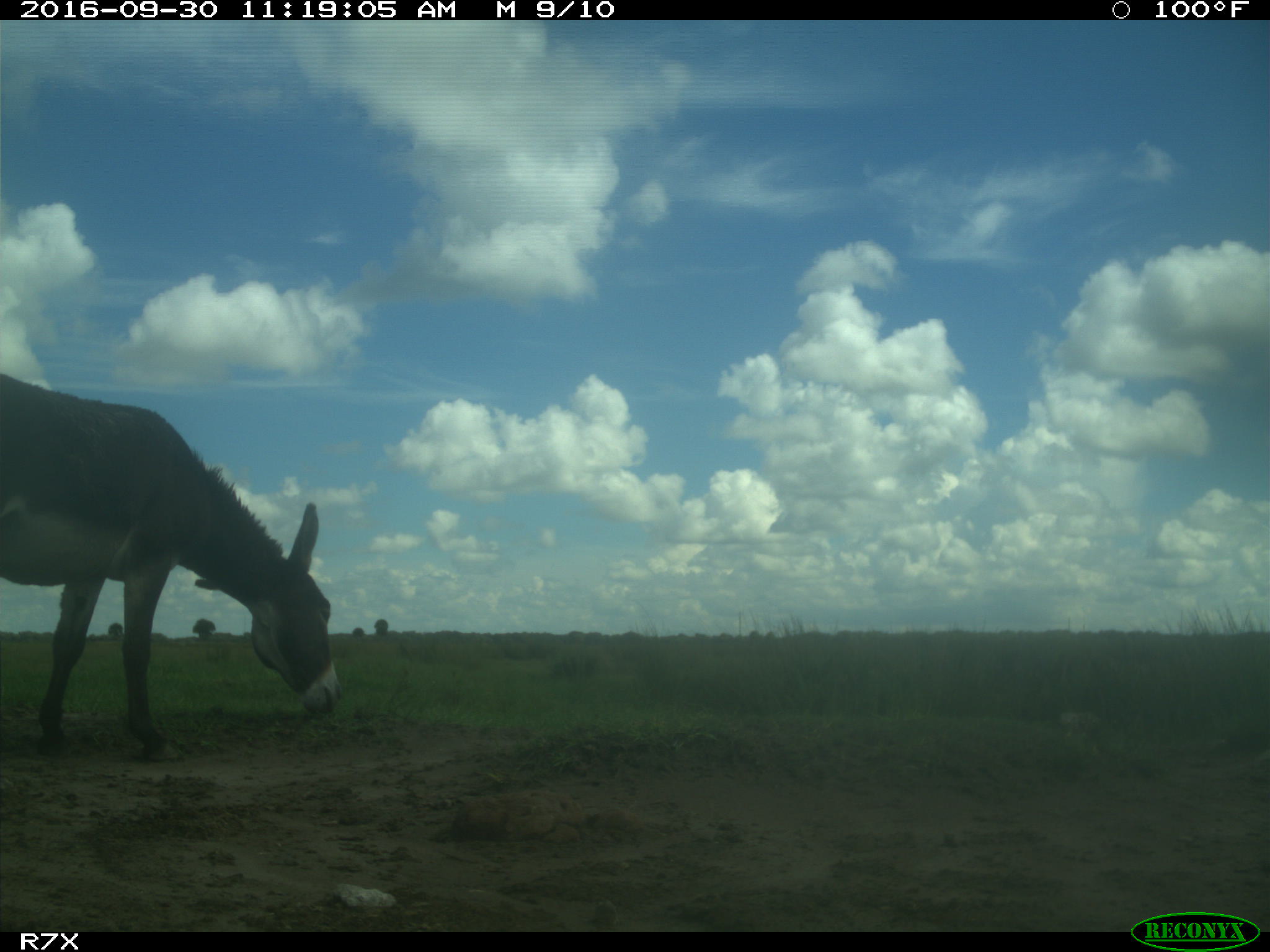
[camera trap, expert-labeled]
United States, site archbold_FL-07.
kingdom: Animalia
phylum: Chordata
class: Mammalia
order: Perissodactyla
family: Equidae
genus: Equus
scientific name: Equus africanus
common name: african wild ass